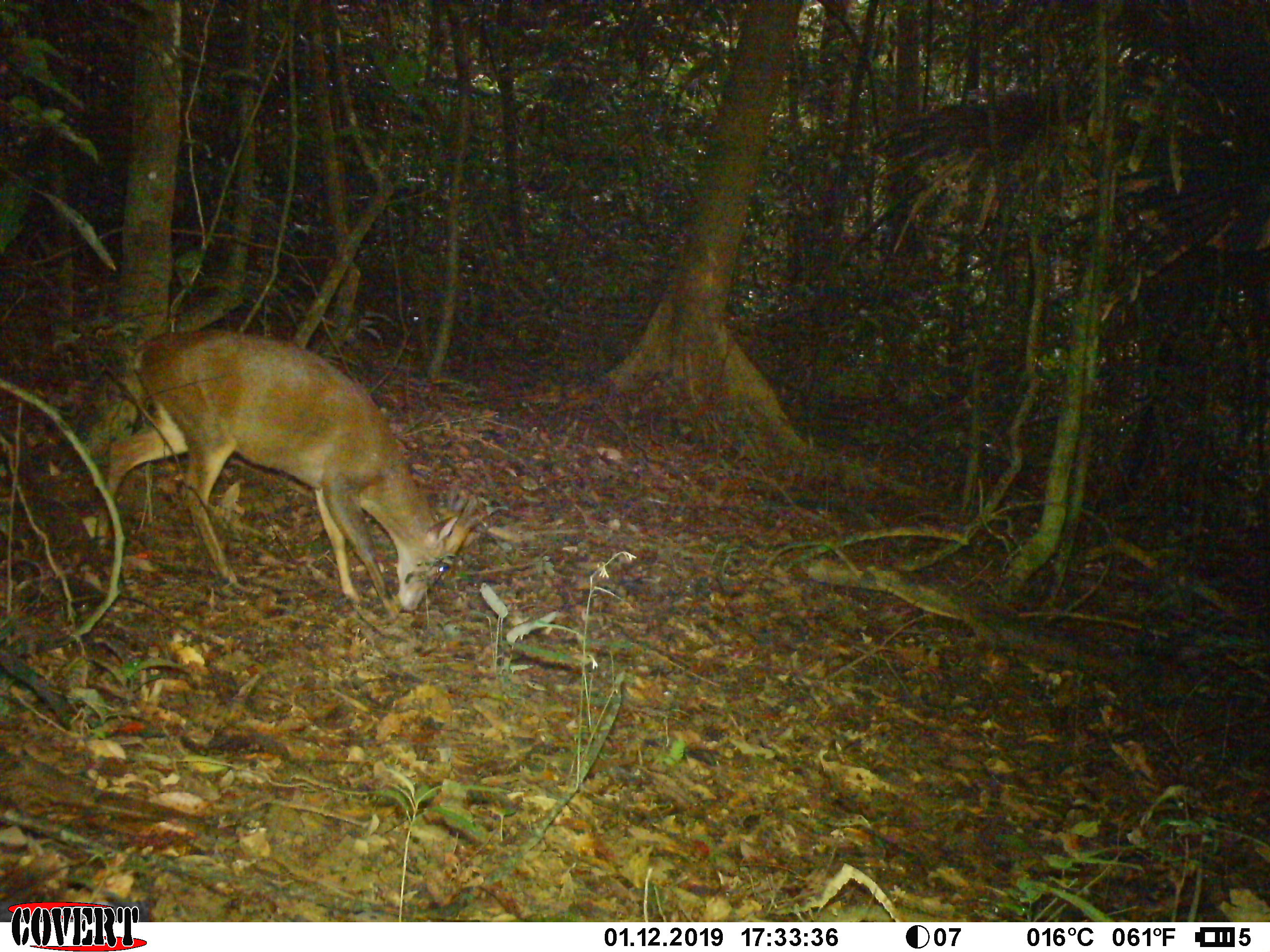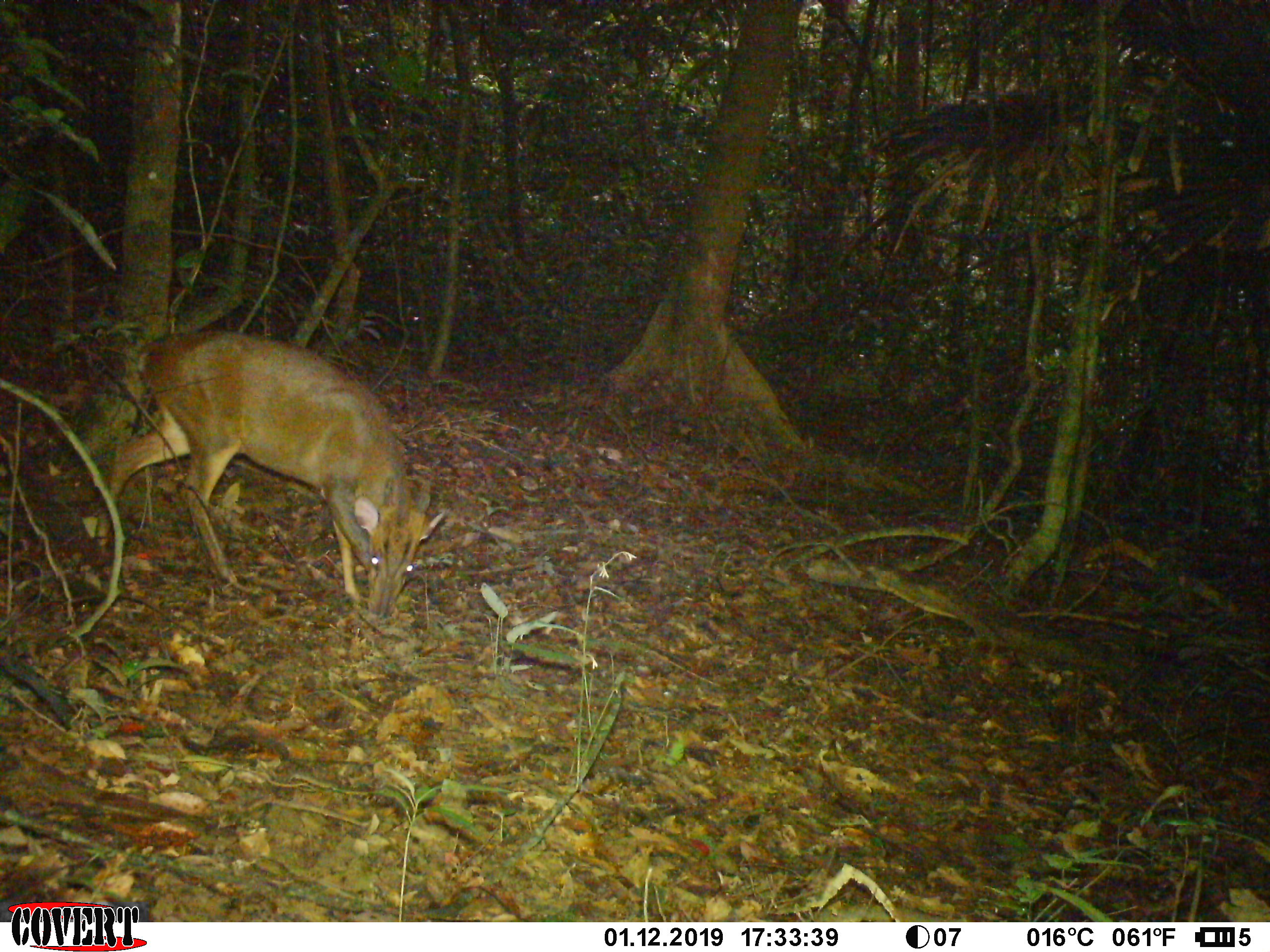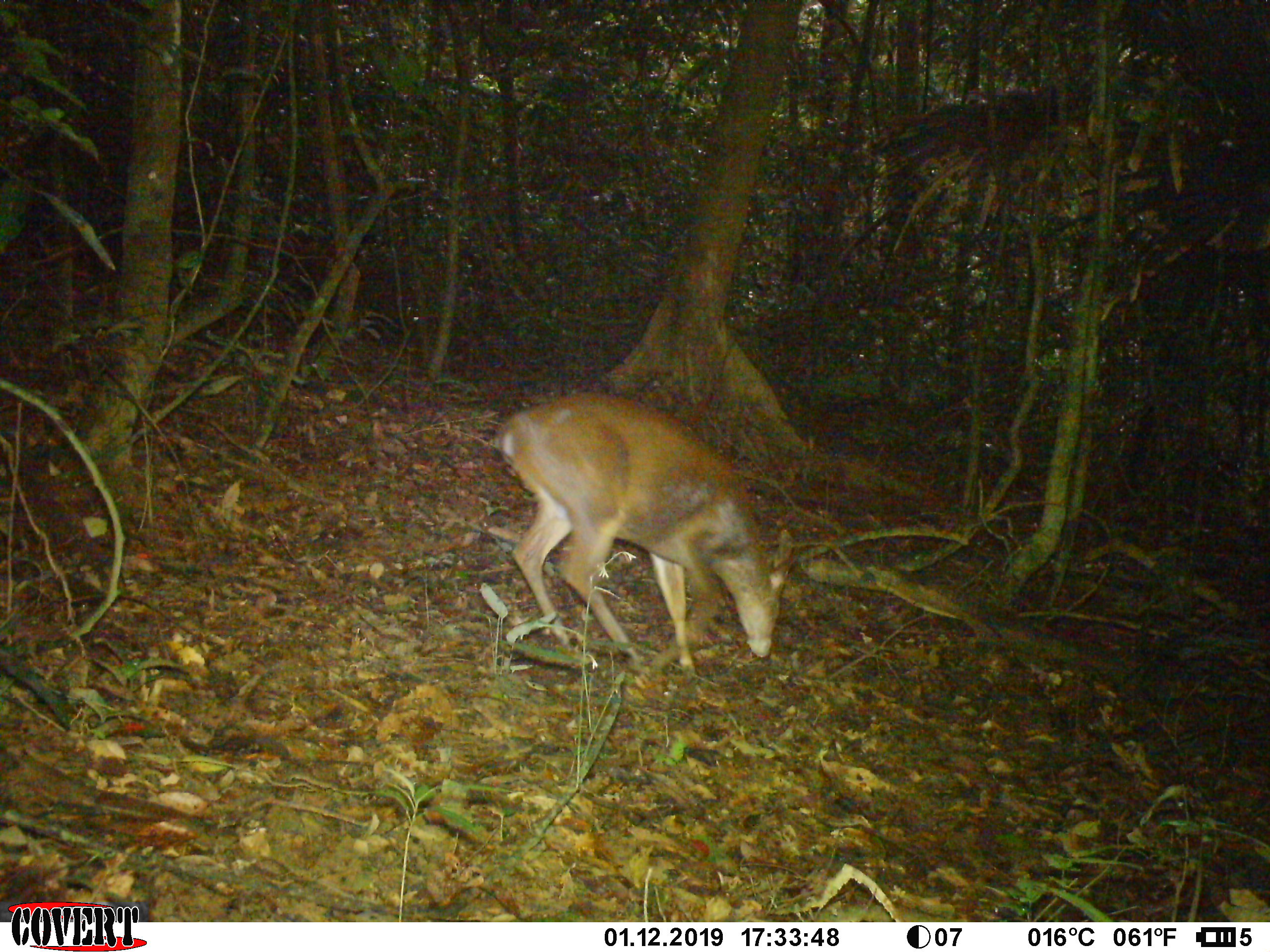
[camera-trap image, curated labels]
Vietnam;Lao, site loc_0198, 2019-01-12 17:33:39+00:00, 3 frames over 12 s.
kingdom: Animalia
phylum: Chordata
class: Mammalia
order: Artiodactyla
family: Cervidae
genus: Muntiacus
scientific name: Muntiacus vuquangensis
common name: large-antlered muntjac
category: large antlered muntjac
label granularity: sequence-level